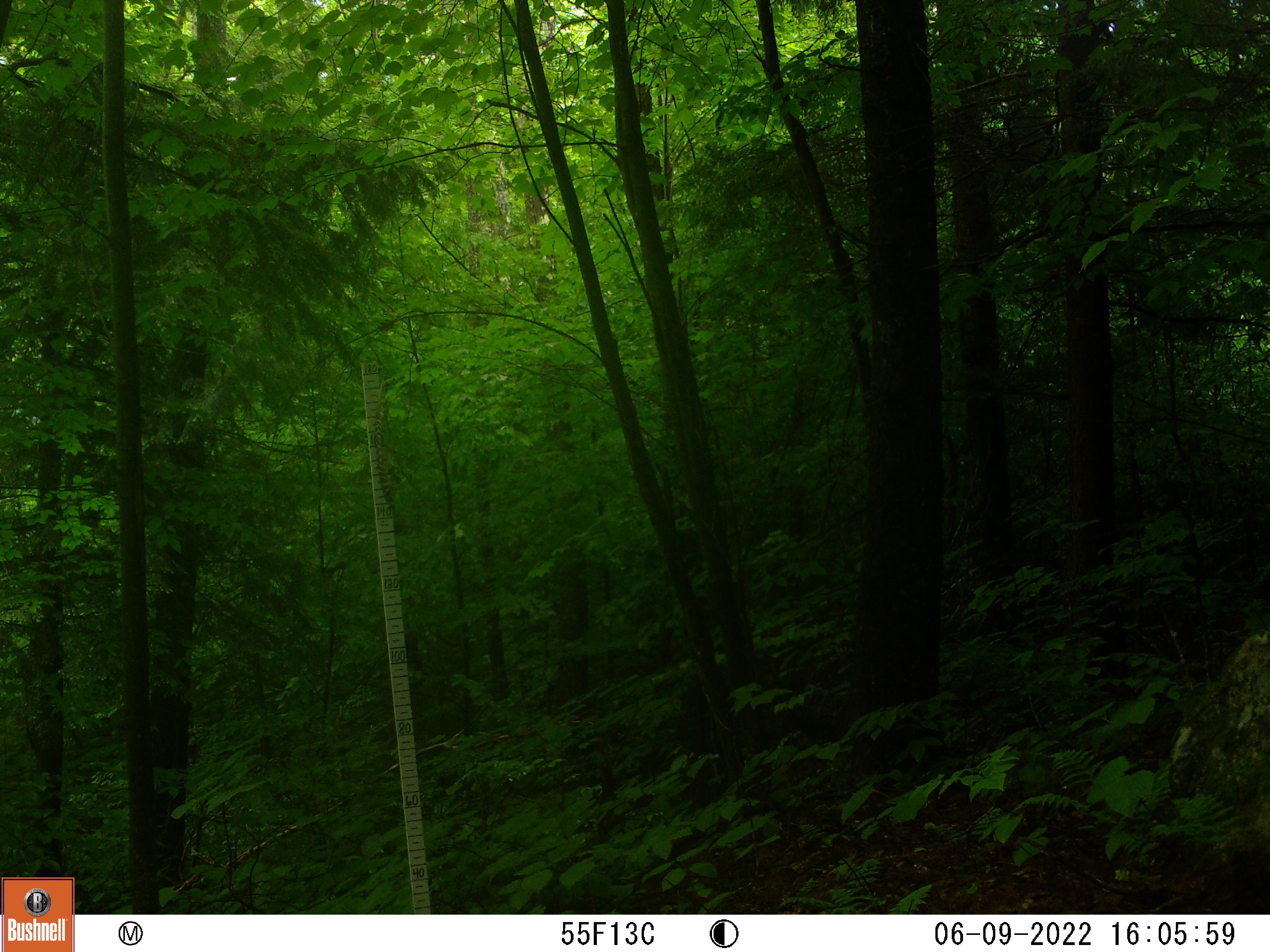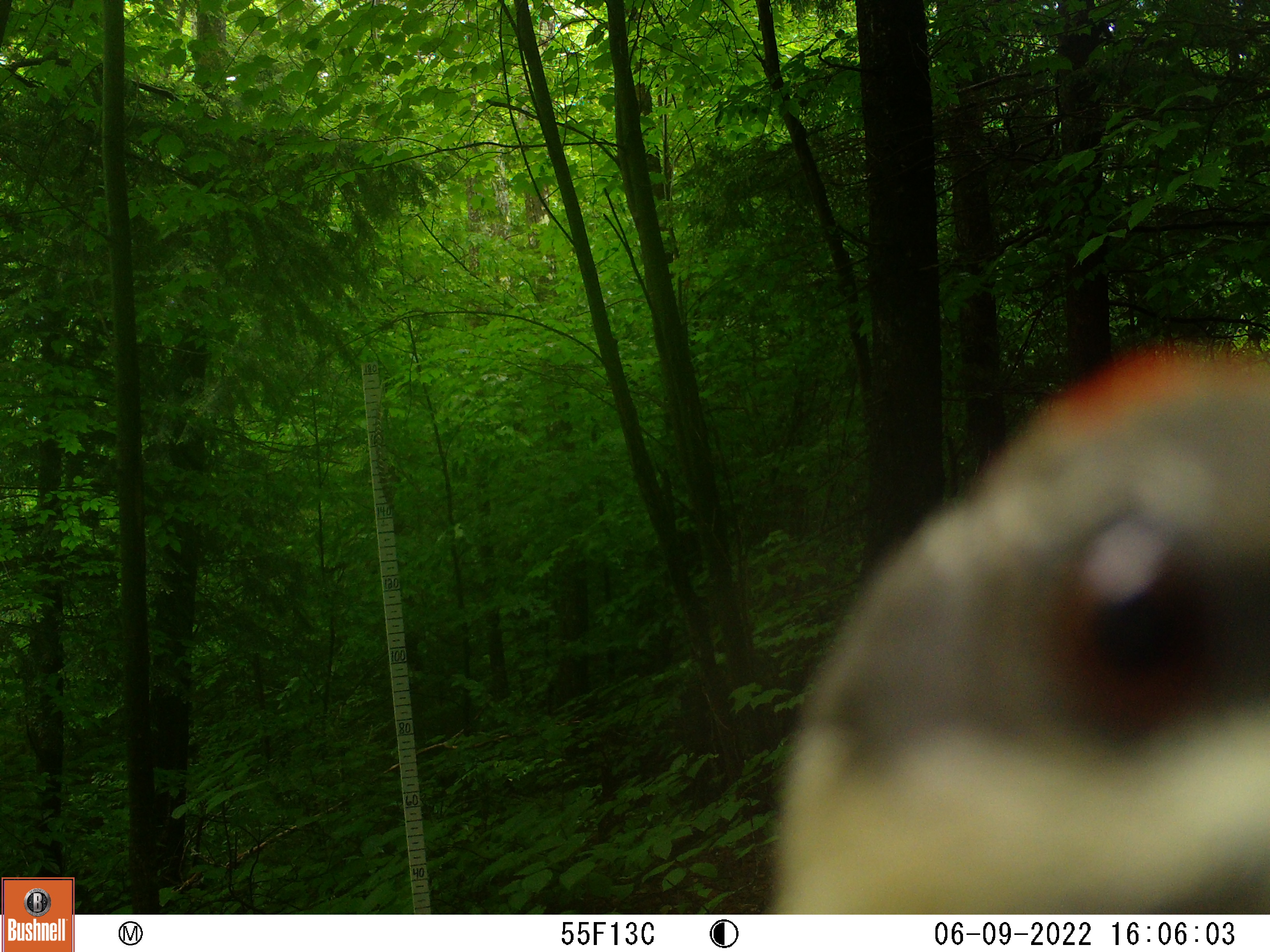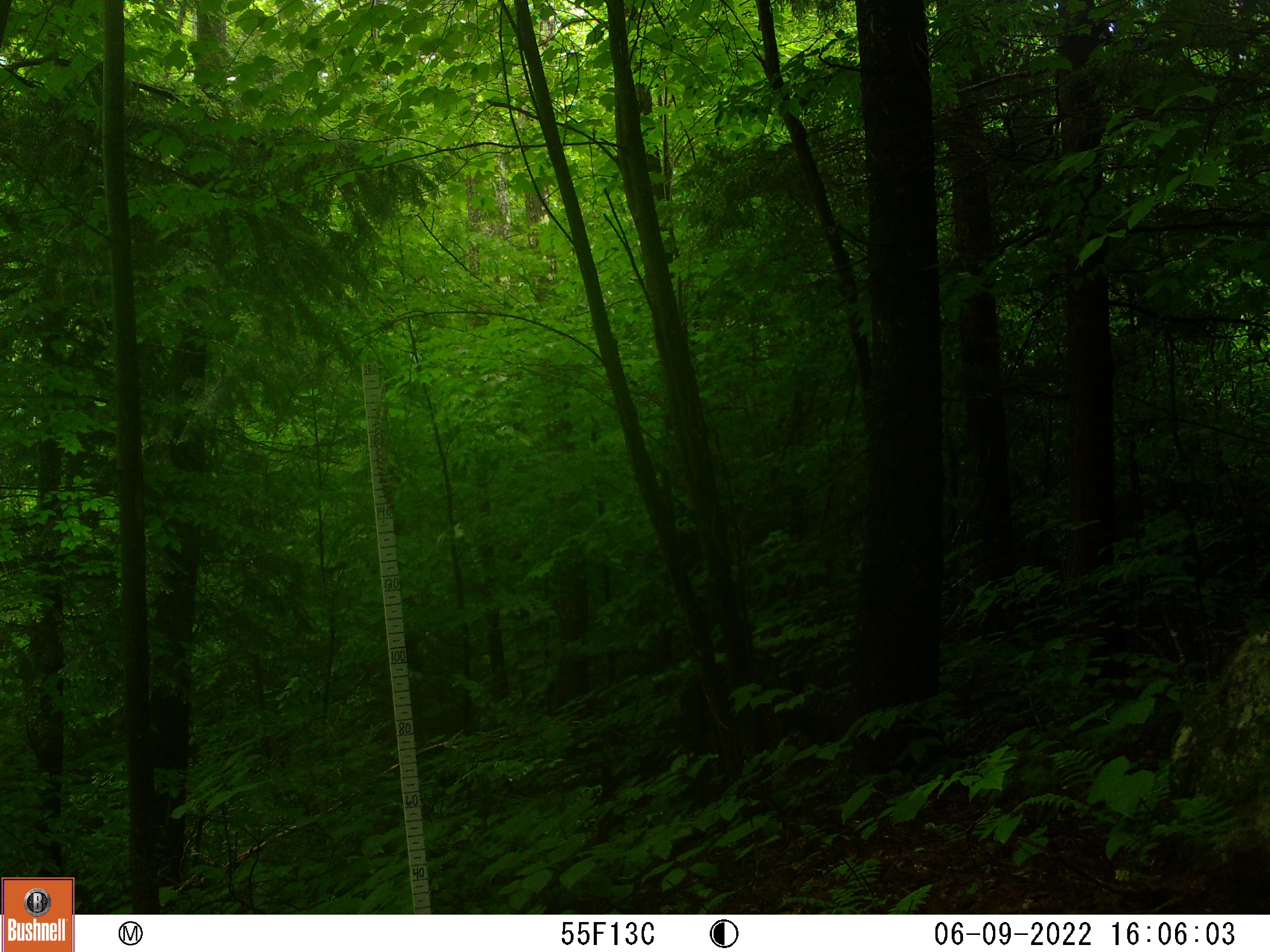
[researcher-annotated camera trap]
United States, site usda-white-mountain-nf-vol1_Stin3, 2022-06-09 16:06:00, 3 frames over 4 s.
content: unidentified animal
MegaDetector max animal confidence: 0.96